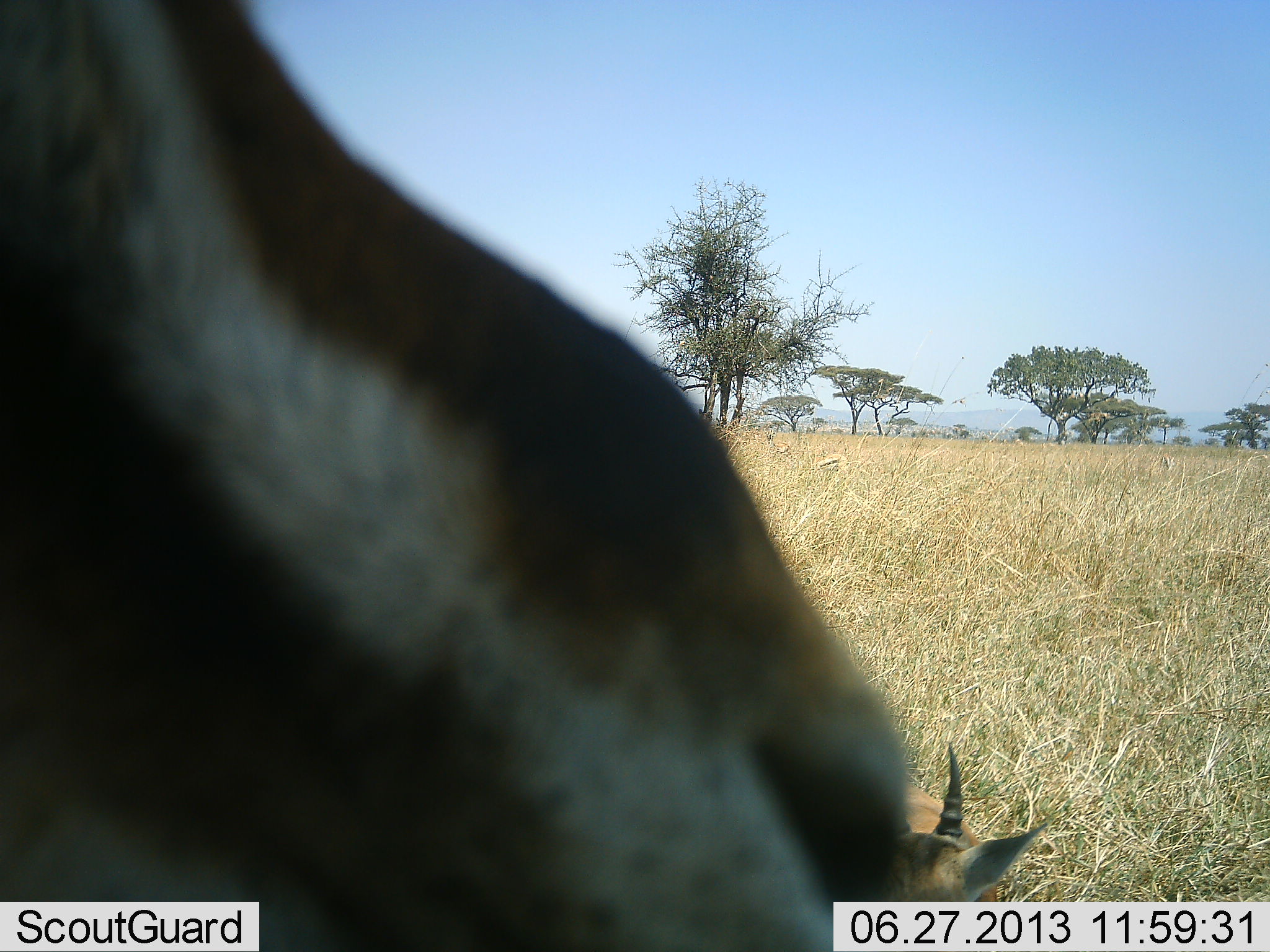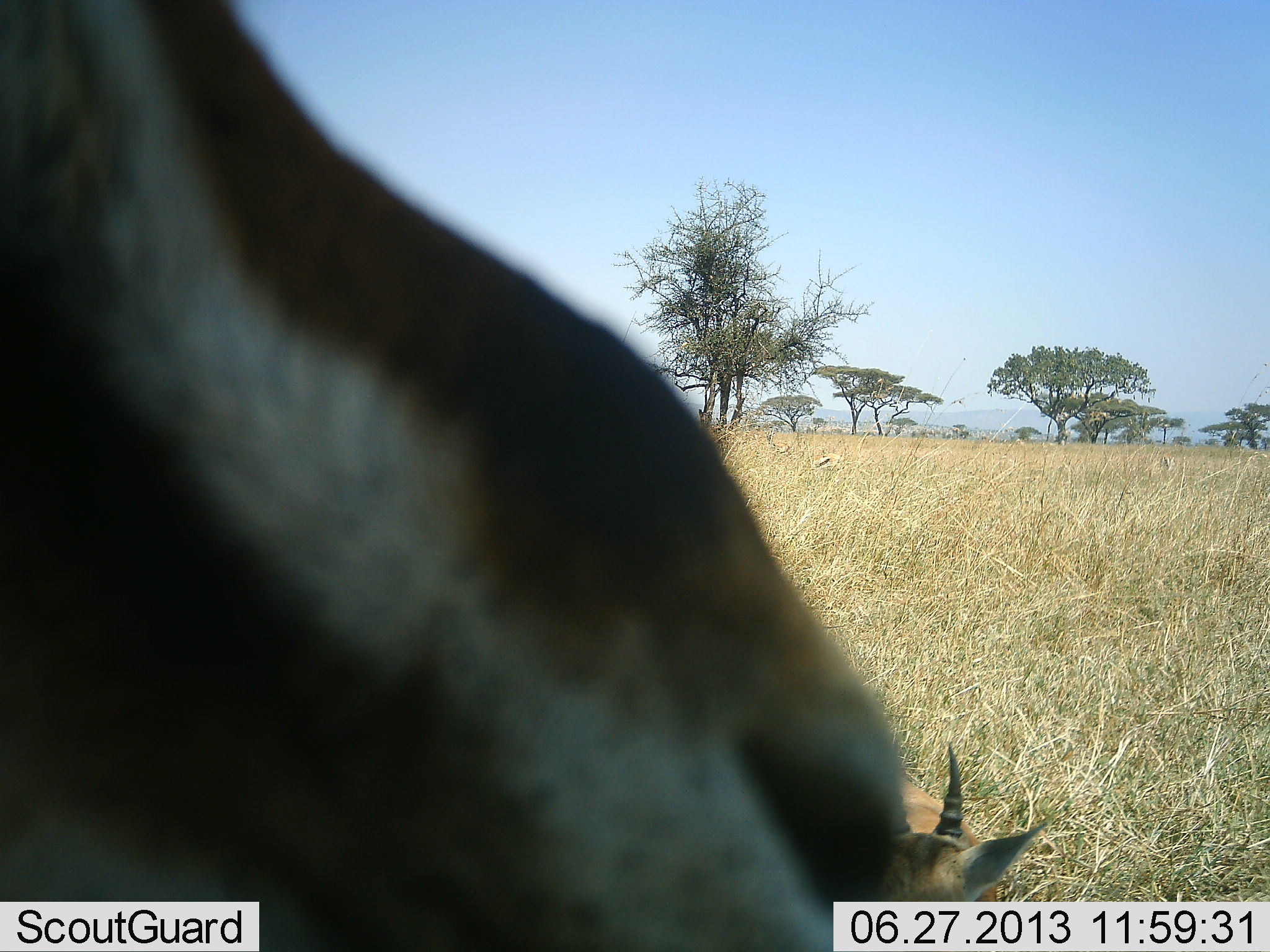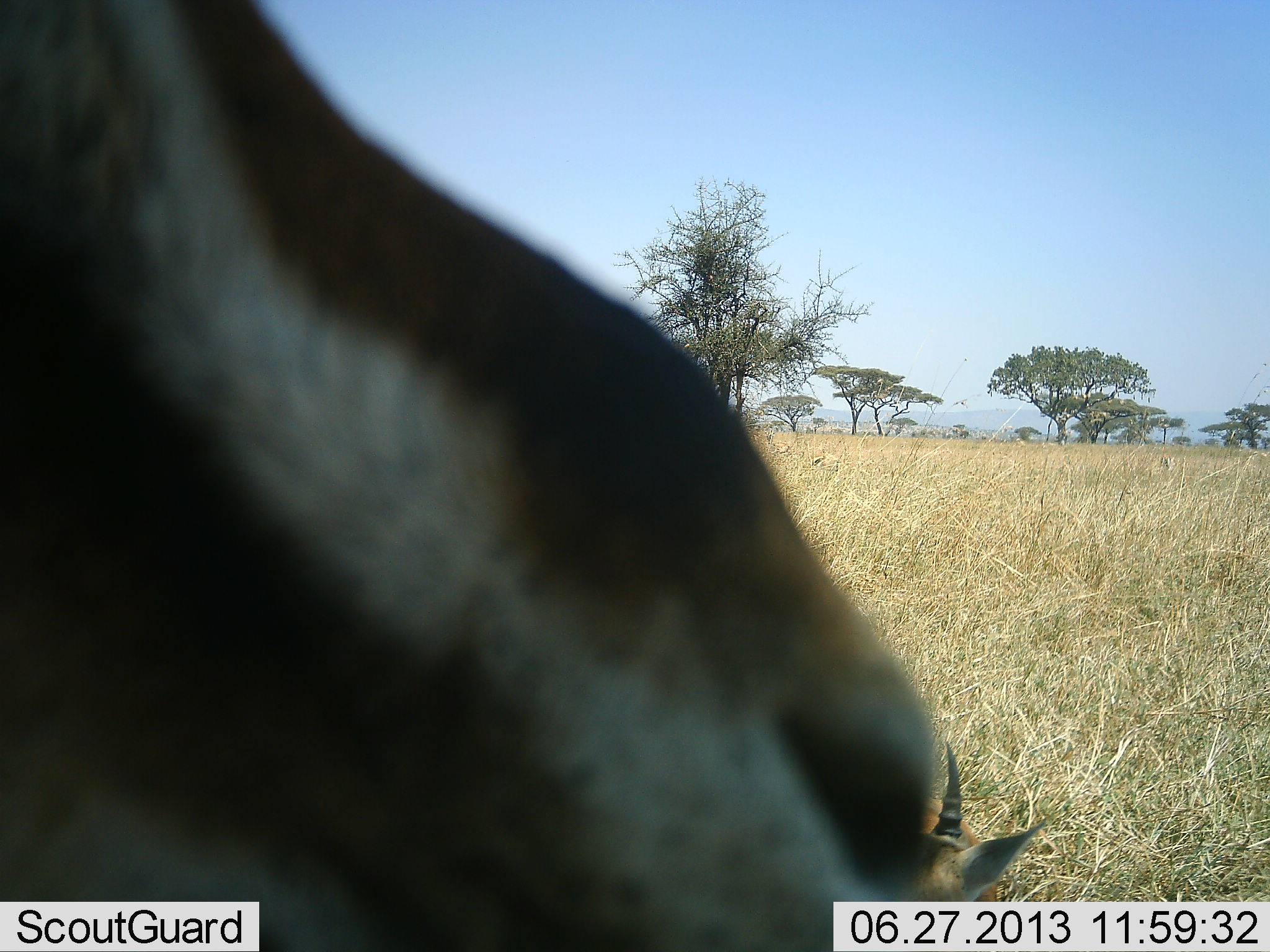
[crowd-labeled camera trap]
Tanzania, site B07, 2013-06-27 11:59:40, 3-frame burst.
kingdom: Animalia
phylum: Chordata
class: Mammalia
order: Artiodactyla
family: Bovidae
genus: Eudorcas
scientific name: Eudorcas thomsonii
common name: thomson's gazelle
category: gazellethomsons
Gazellethomsons (thomson's gazelle) (Eudorcas thomsonii), count 2. Behavior (volunteer vote fractions): standing 70%, resting 90%, moving 0%, interacting 10%. Young present (vote fraction): 0%. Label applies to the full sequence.